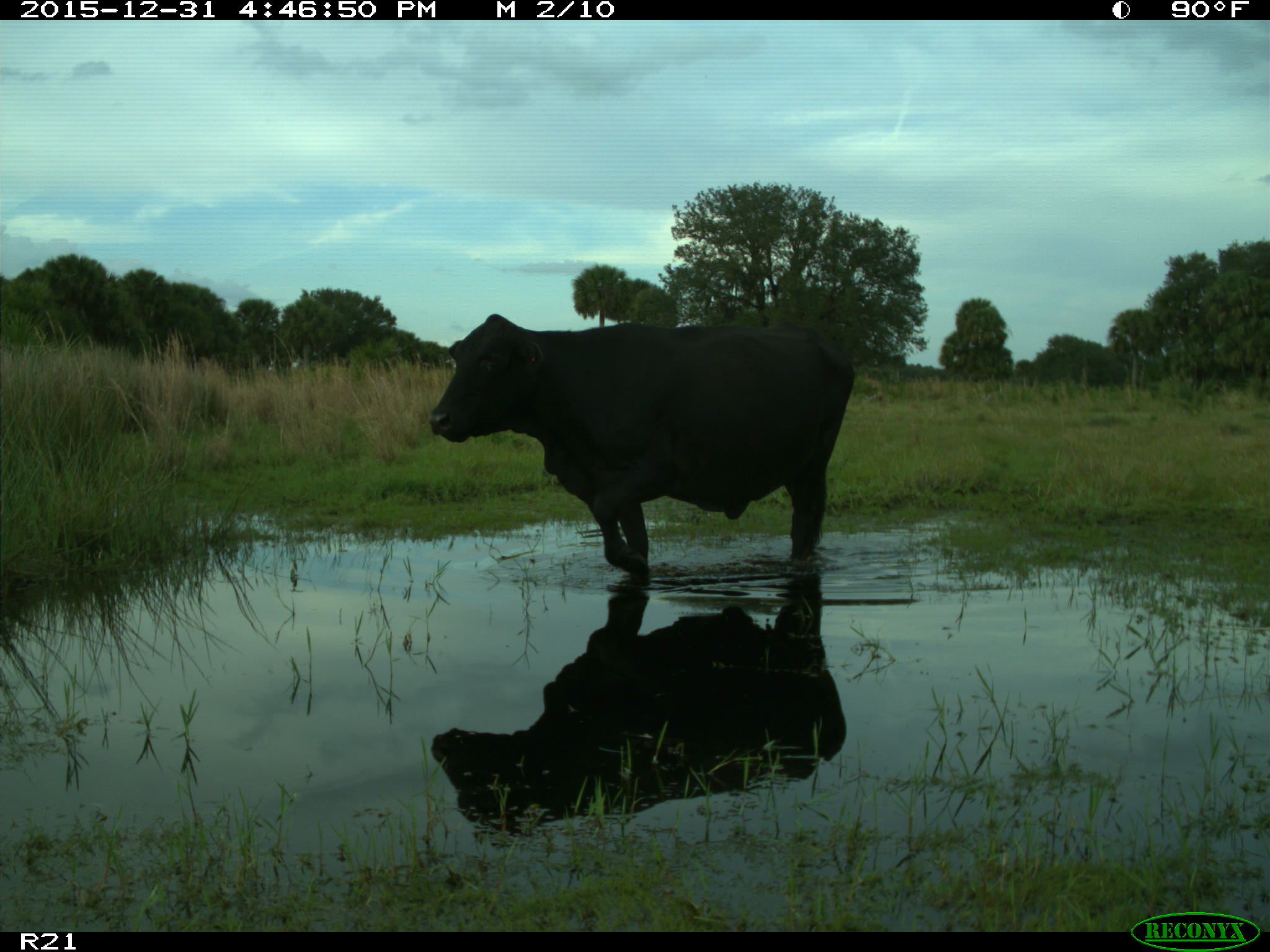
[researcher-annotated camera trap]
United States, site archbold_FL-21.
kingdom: Animalia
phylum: Chordata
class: Mammalia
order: Artiodactyla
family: Bovidae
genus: Bos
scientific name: Bos taurus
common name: domestic cow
Bos taurus (domestic cow).